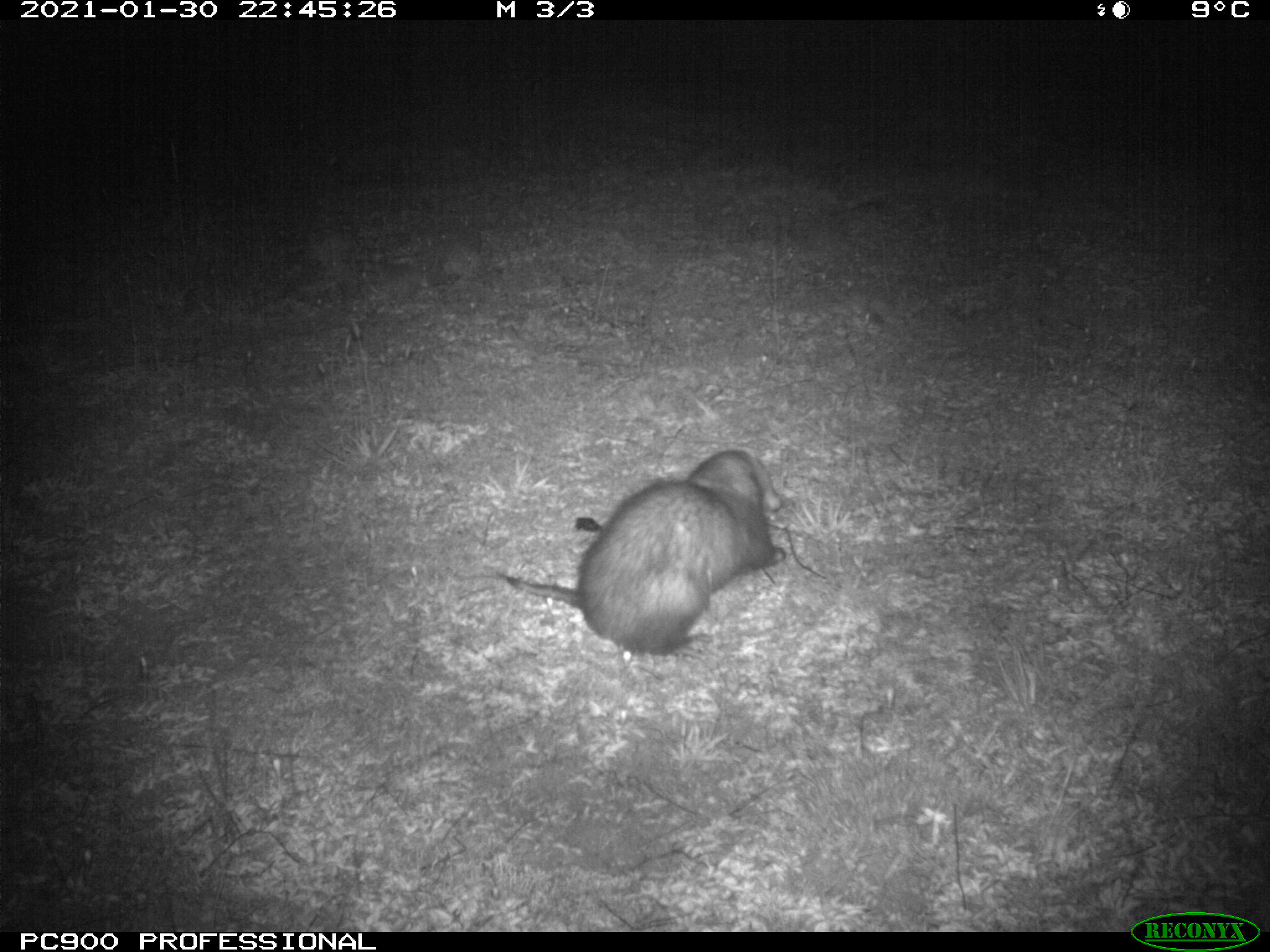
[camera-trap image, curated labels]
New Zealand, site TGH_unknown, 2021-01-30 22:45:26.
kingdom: Animalia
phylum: Chordata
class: Mammalia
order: Carnivora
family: Mustelidae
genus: Mustela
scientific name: Mustela furo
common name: ferret